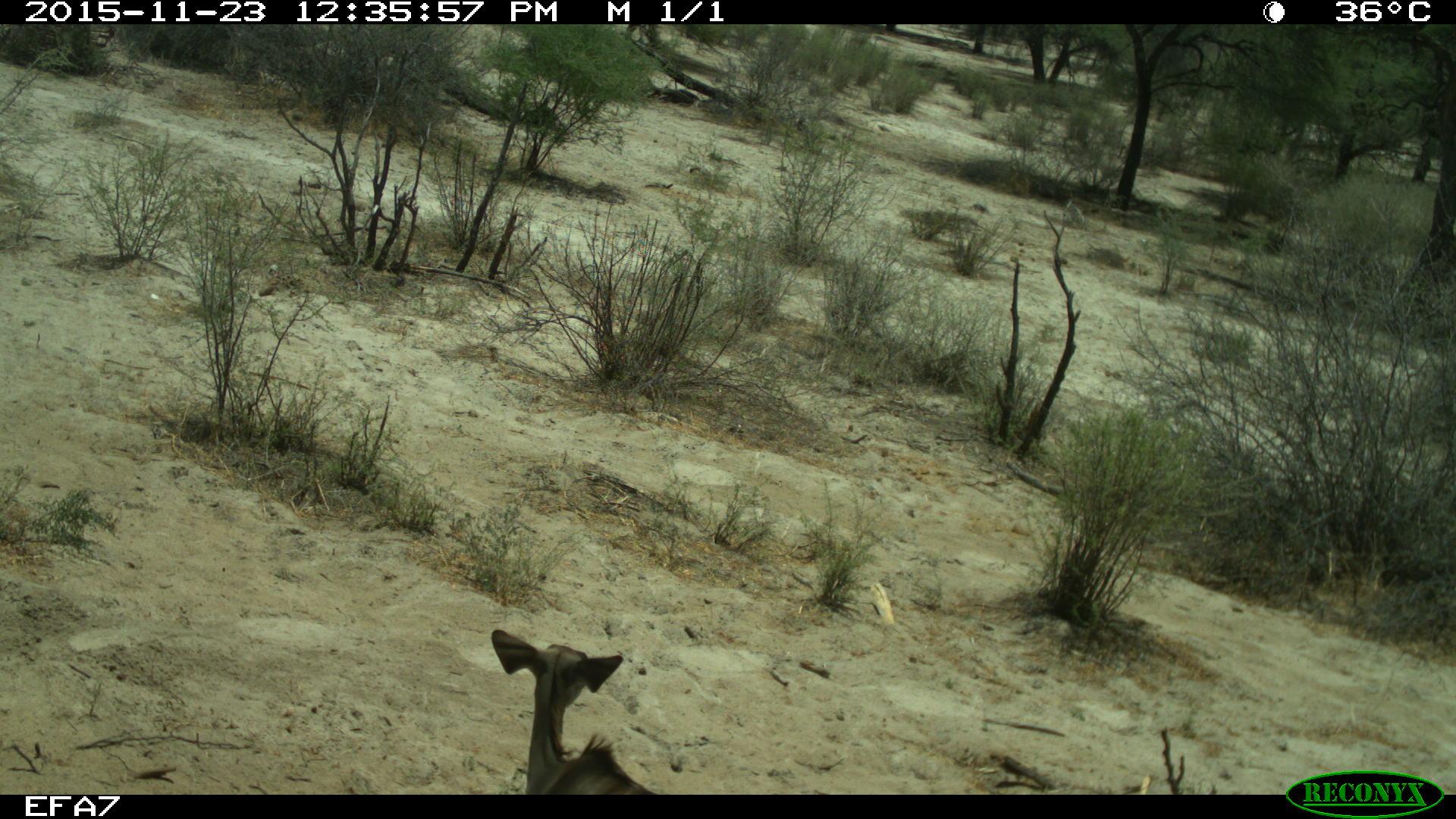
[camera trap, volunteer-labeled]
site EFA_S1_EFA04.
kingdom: Animalia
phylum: Chordata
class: Mammalia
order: Artiodactyla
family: Bovidae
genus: Tragelaphus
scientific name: Tragelaphus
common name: kudu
Kudu (Tragelaphus), count 1. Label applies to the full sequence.